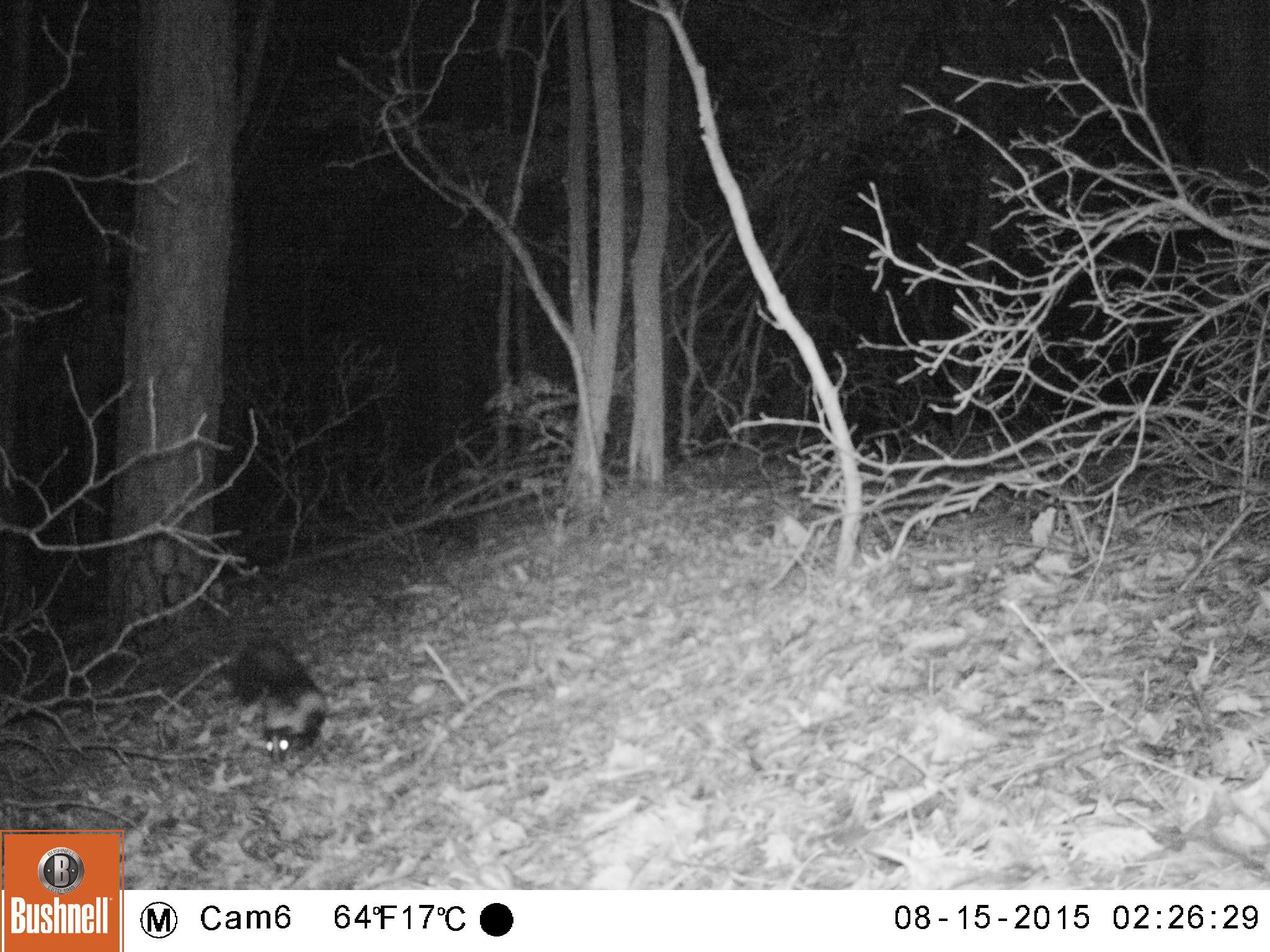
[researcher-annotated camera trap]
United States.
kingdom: Animalia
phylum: Chordata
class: Mammalia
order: Carnivora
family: Mephitidae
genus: Mephitis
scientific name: Mephitis mephitis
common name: striped skunk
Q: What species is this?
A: Striped Skunk (Mephitis mephitis).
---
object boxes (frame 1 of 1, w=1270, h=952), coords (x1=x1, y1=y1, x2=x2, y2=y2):
Striped Skunk: (x1=227, y1=636, x2=332, y2=765)